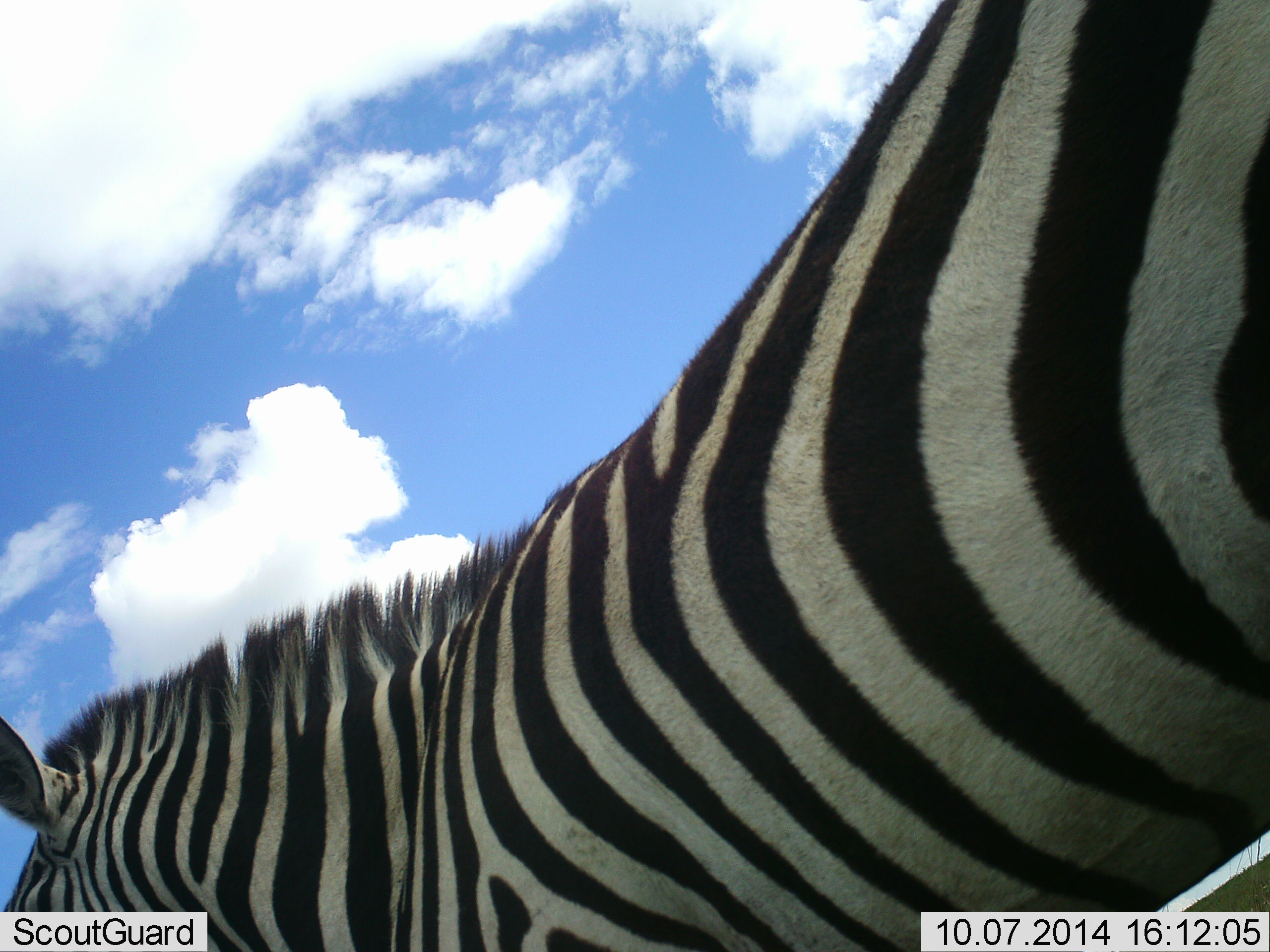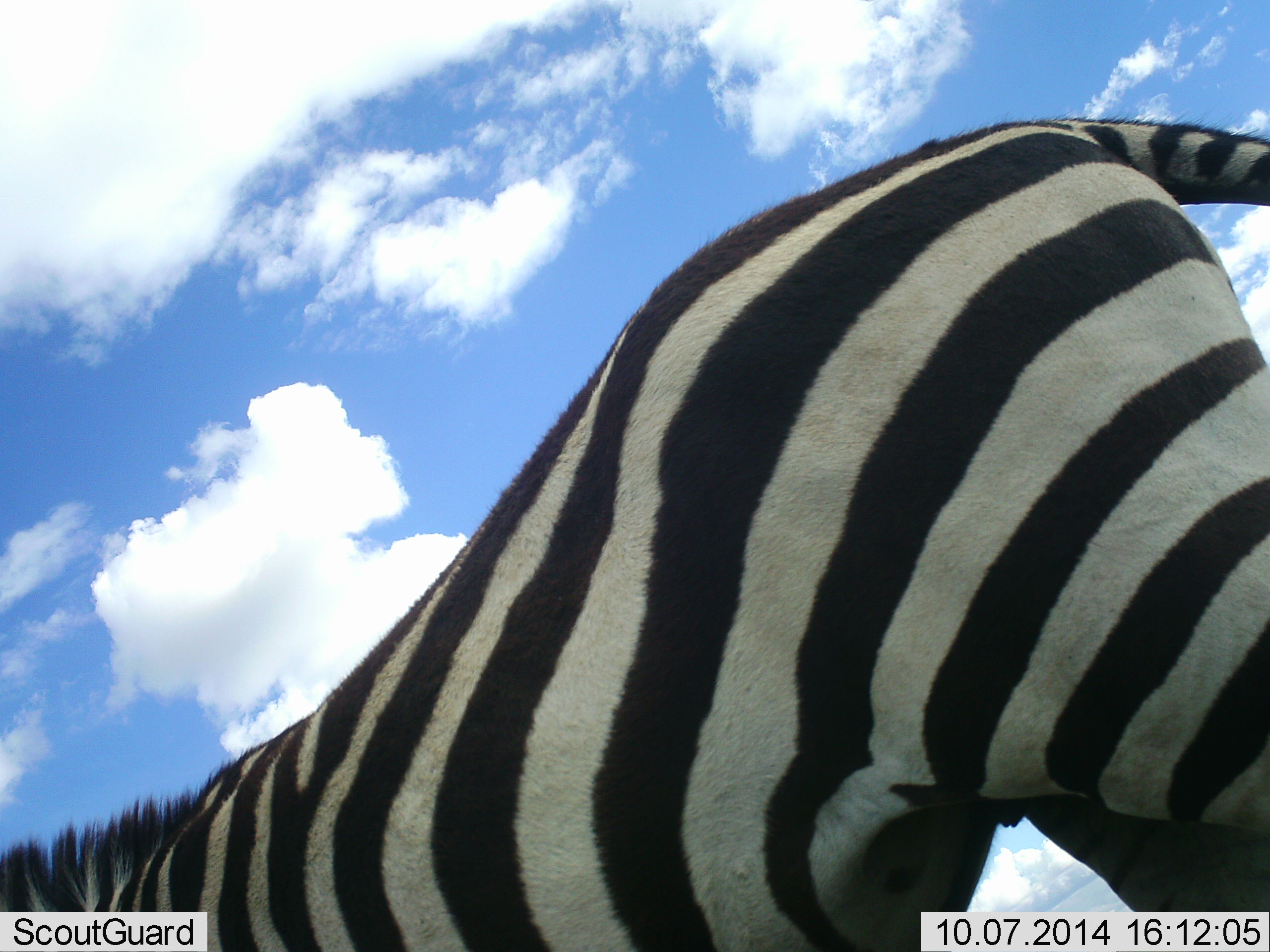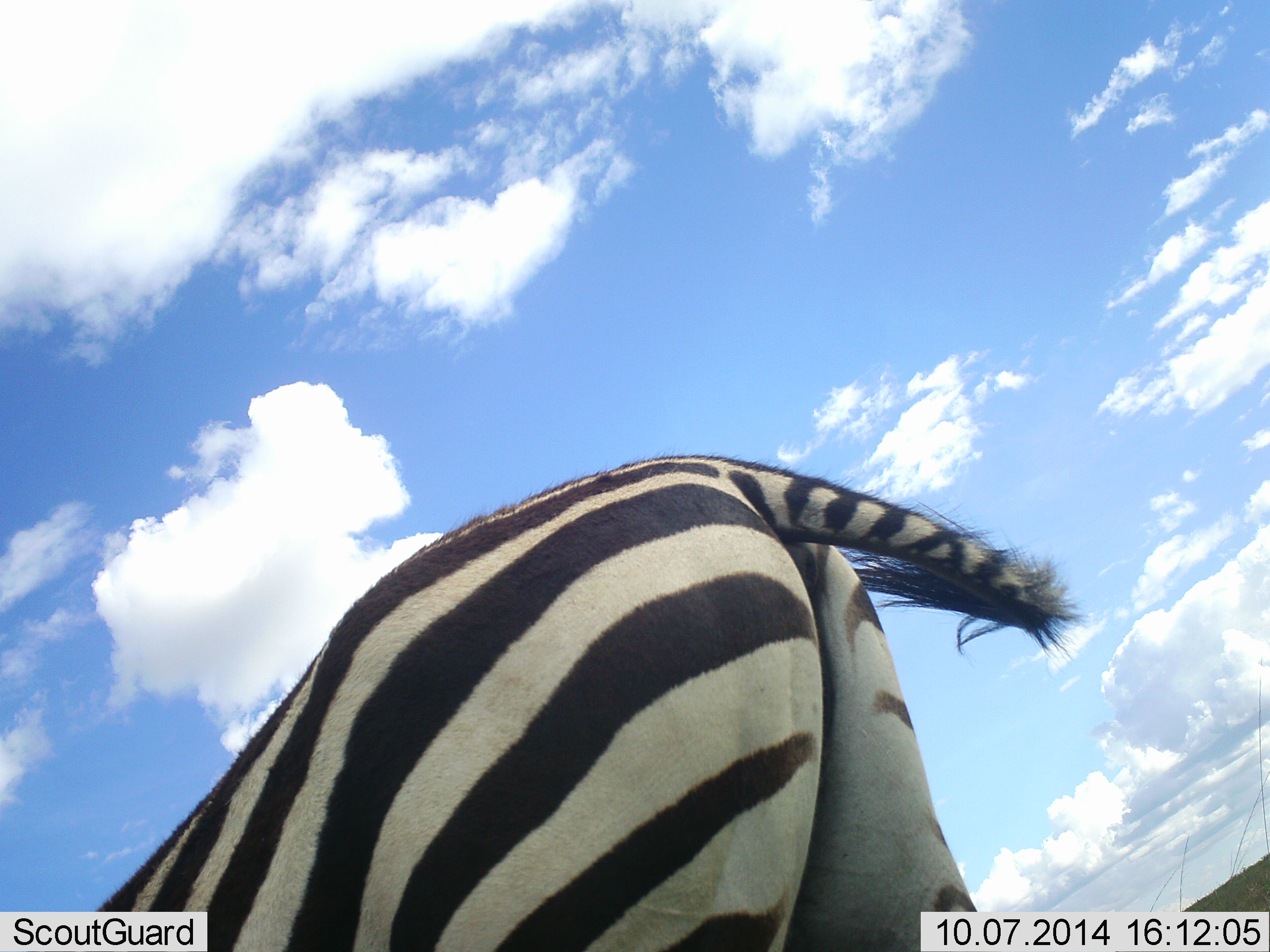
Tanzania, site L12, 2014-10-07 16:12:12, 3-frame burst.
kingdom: Animalia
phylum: Chordata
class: Mammalia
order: Perissodactyla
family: Equidae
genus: Equus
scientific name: Equus quagga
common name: plains zebra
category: zebra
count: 1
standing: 20%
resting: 0%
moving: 70%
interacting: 0%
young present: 0%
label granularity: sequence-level